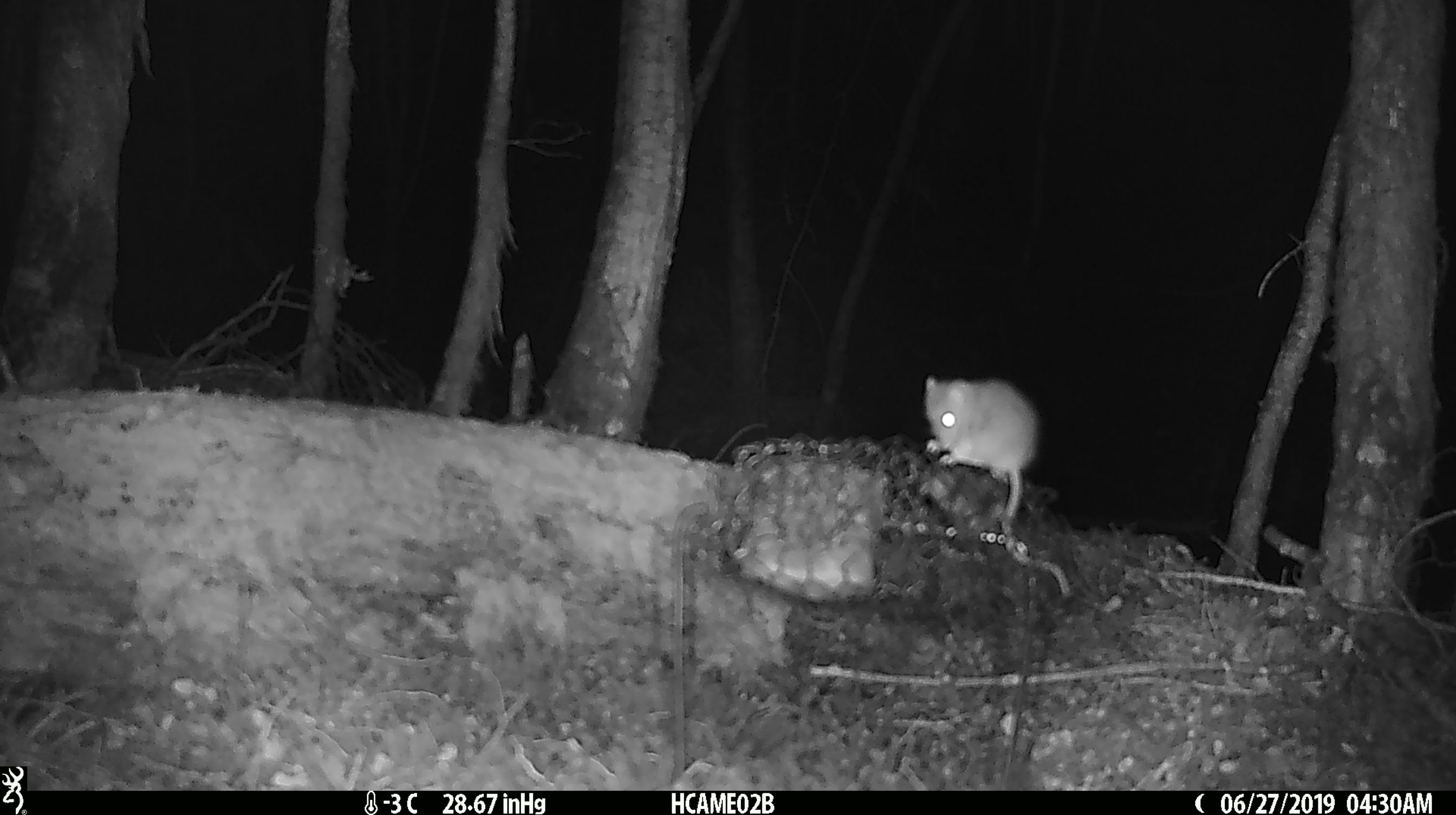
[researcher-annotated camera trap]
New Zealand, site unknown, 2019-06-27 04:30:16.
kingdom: Animalia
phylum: Chordata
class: Mammalia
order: Rodentia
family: Muridae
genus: Mus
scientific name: Mus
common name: mouse